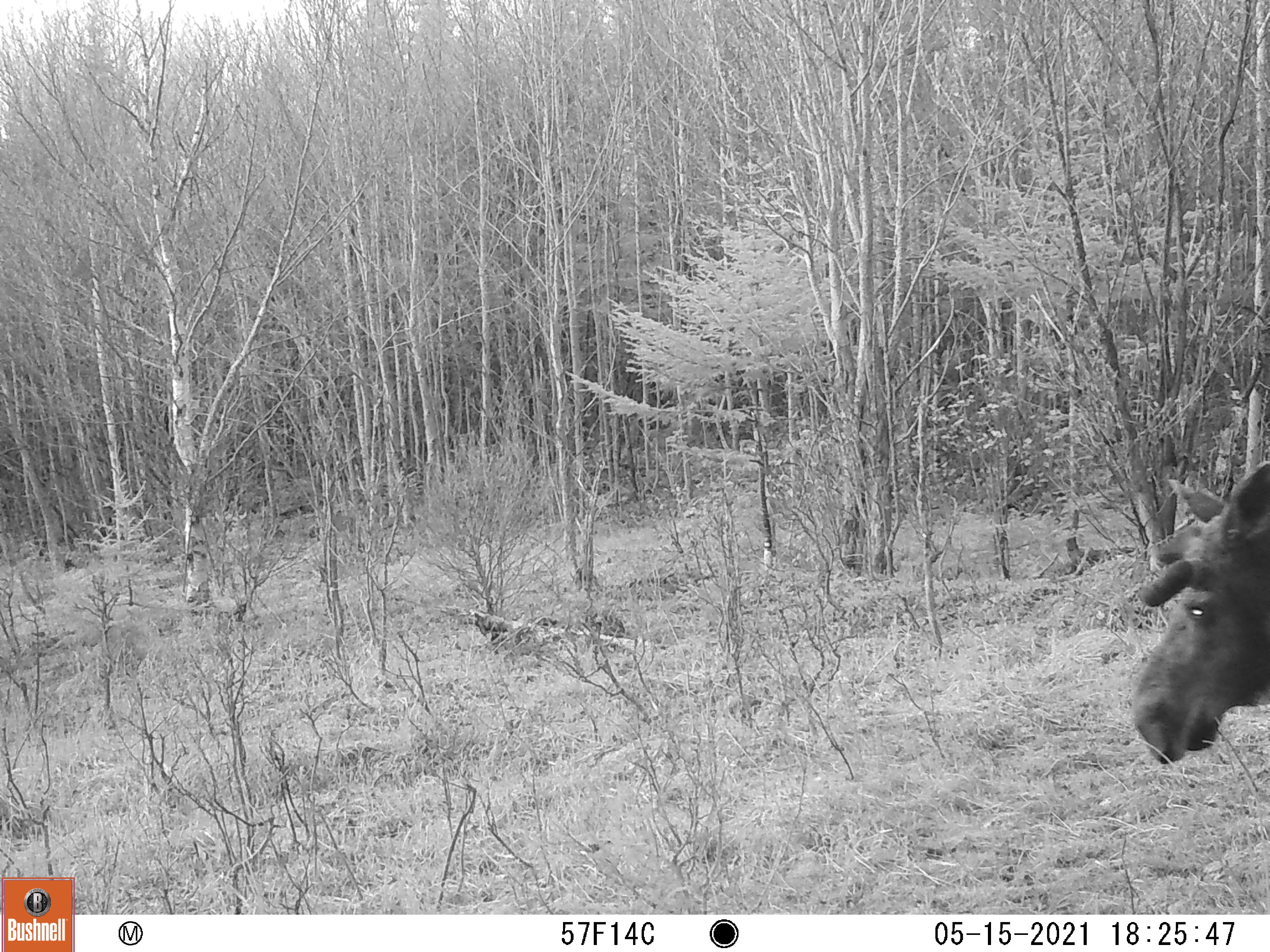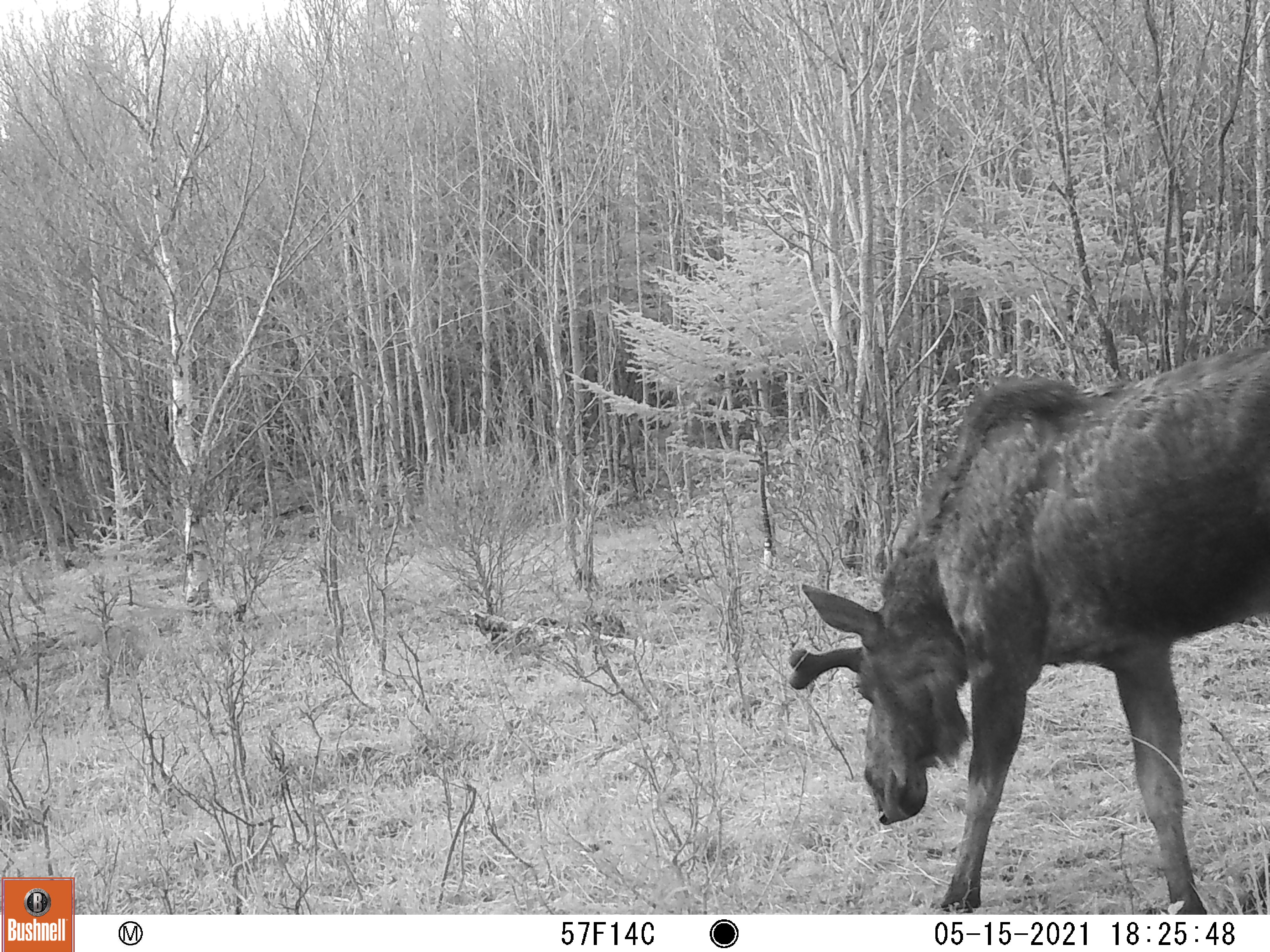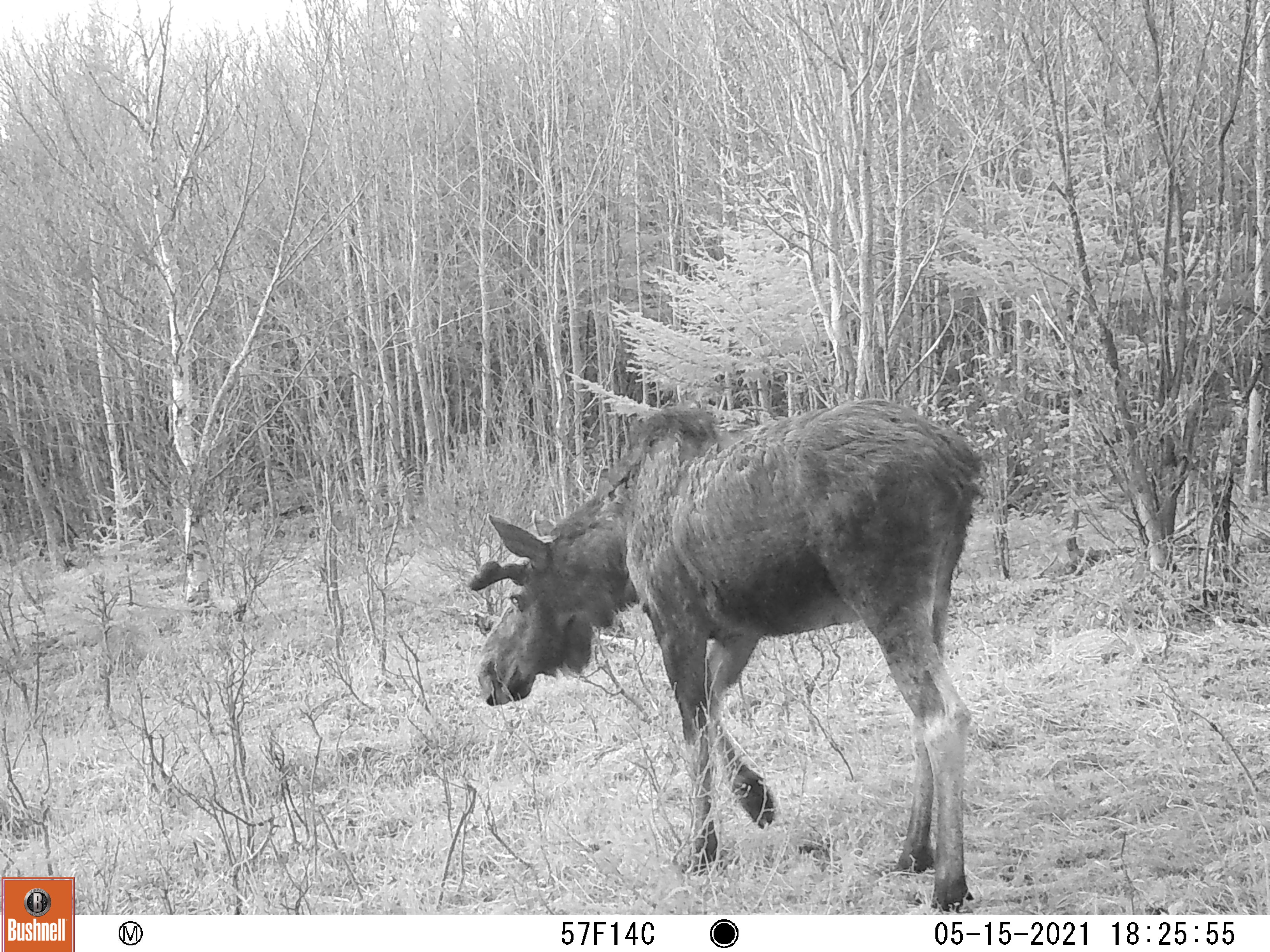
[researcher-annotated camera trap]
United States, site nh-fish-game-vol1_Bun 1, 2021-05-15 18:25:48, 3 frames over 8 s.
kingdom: Animalia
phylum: Chordata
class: Mammalia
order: Artiodactyla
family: Cervidae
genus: Alces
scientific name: Alces alces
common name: moose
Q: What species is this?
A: Moose (Alces alces).